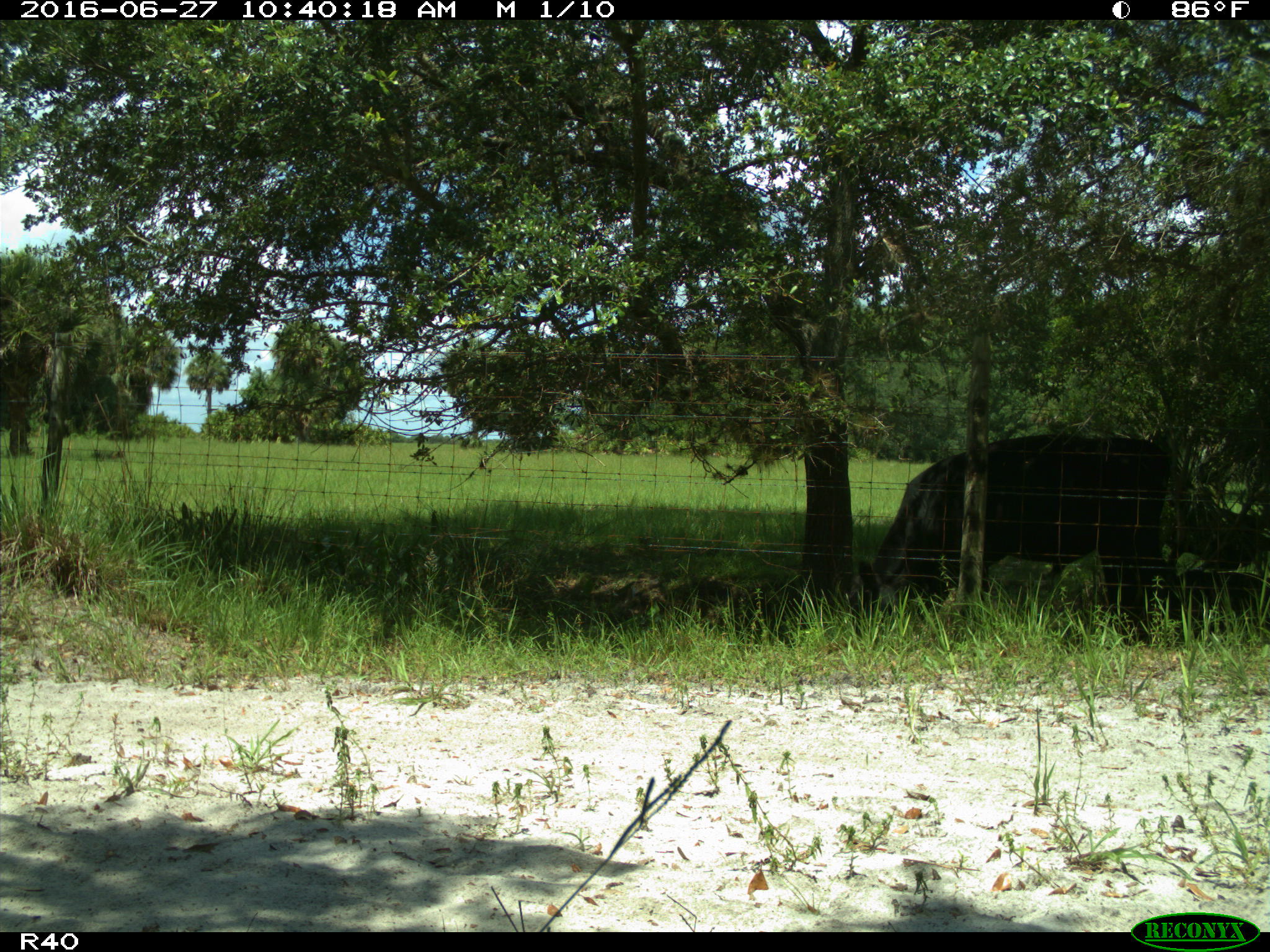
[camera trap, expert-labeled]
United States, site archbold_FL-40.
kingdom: Animalia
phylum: Chordata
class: Mammalia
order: Artiodactyla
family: Bovidae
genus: Bos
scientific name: Bos taurus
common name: domestic cow